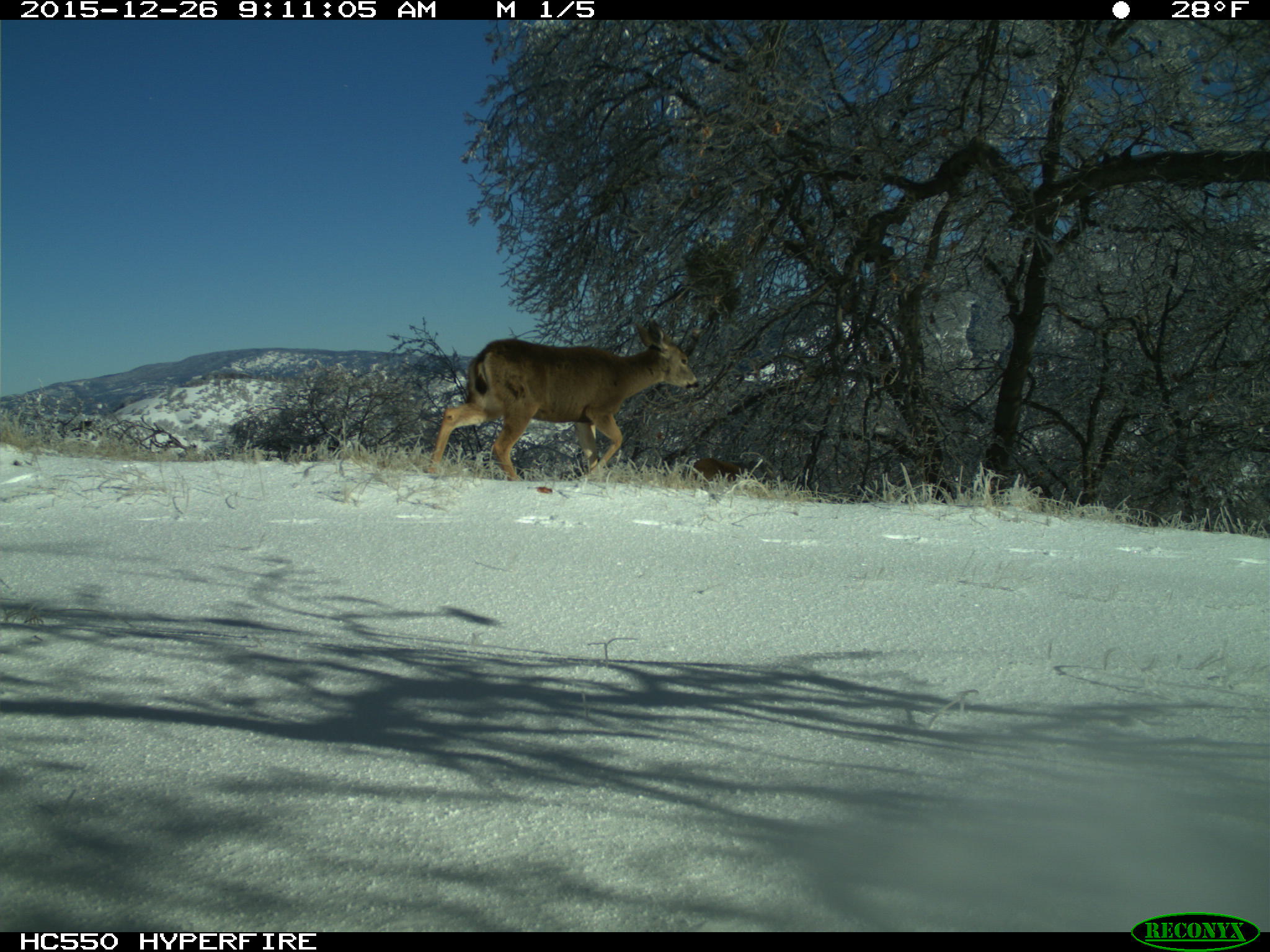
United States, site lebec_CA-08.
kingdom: Animalia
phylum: Chordata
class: Mammalia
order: Artiodactyla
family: Cervidae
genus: Odocoileus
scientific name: Odocoileus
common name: deer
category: unidentified deer